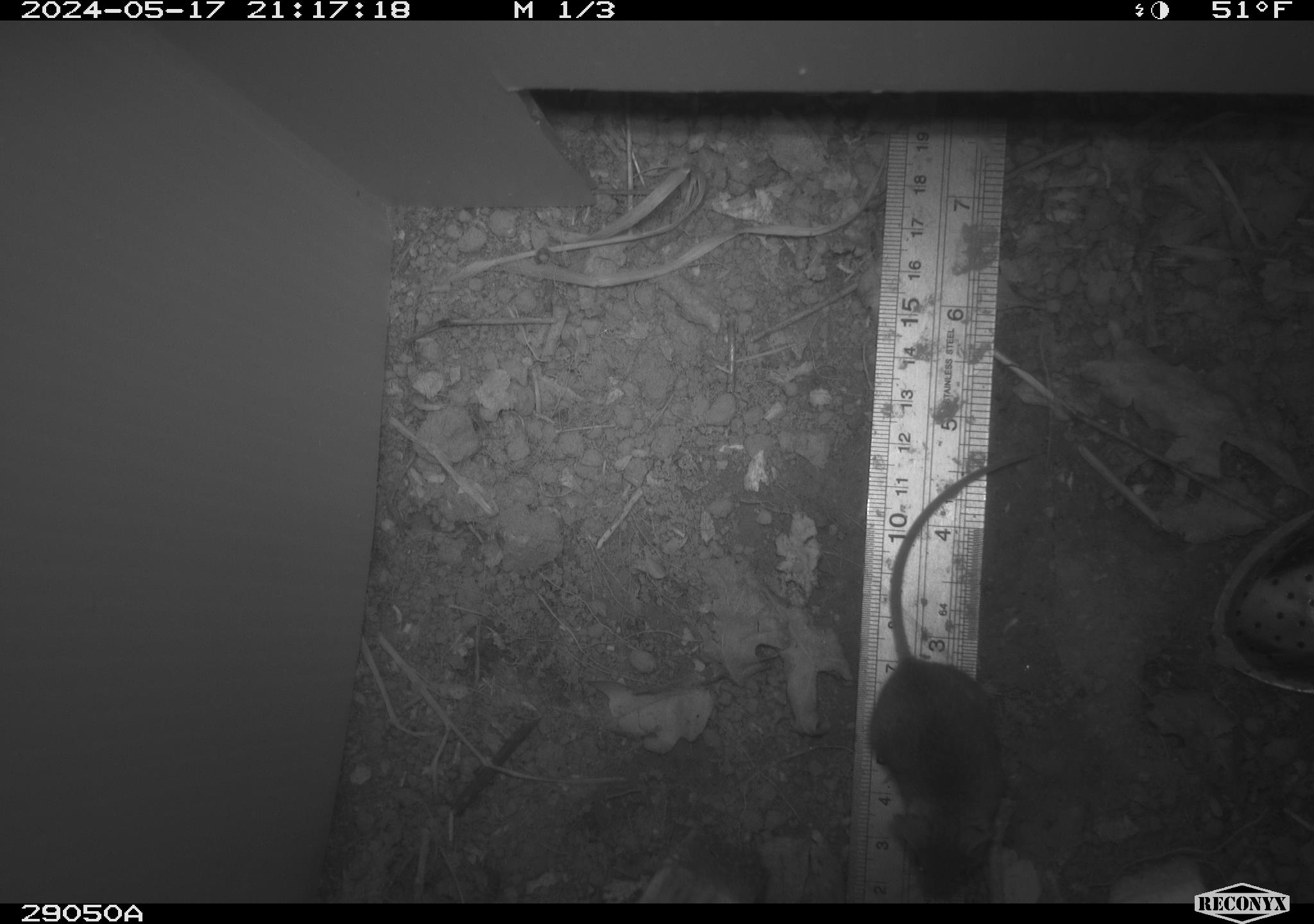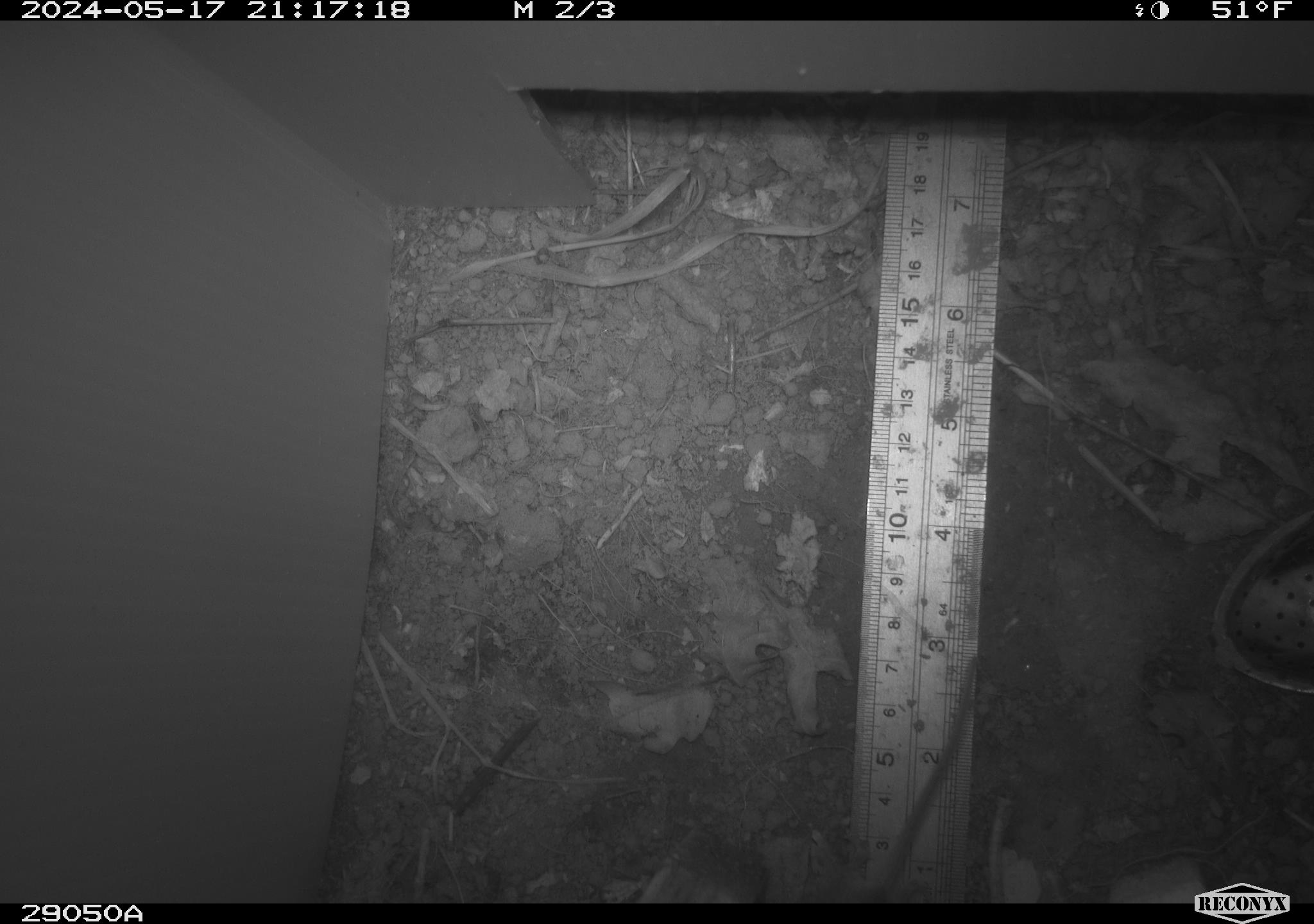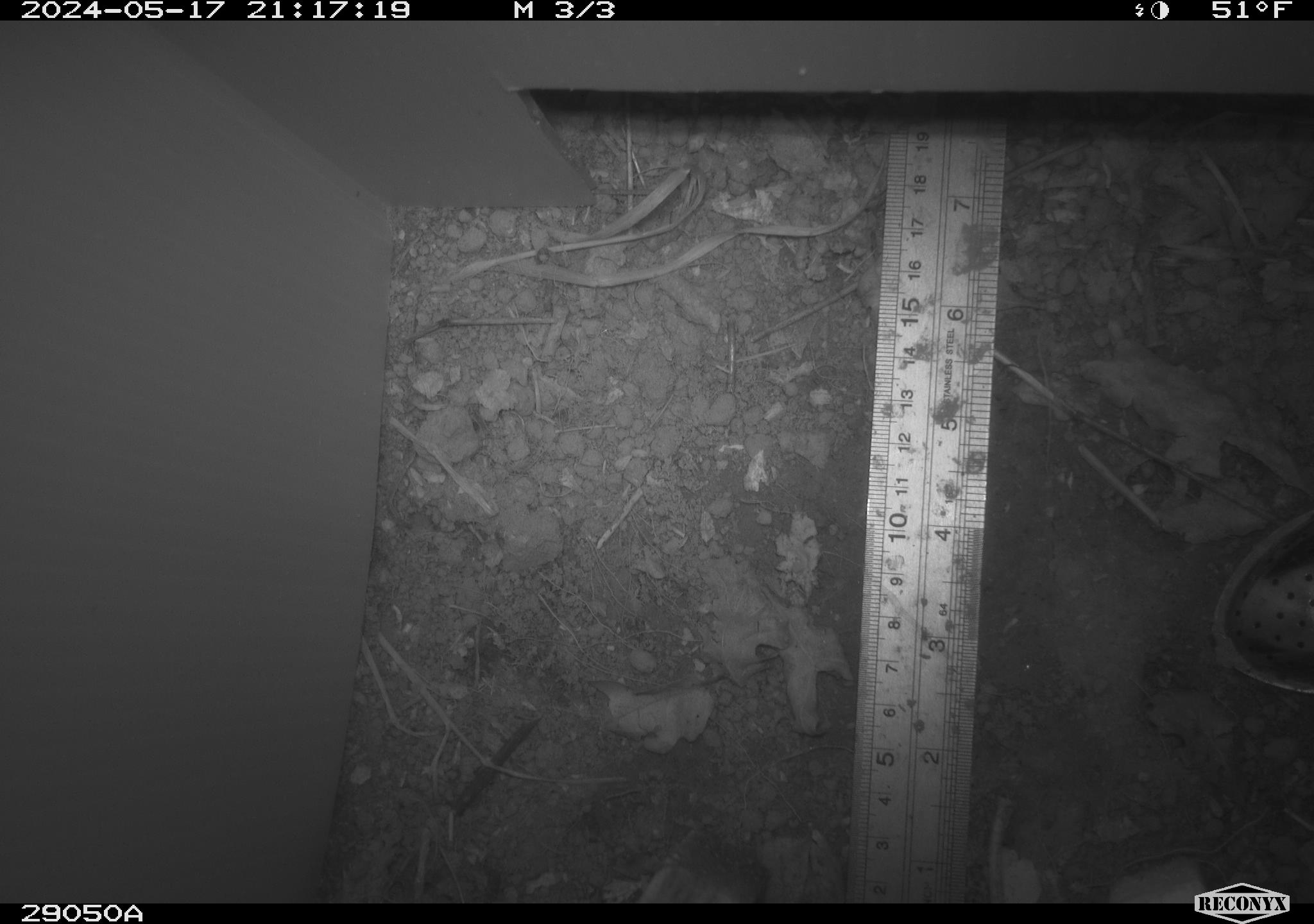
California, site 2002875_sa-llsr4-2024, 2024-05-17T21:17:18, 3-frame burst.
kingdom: Animalia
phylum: Chordata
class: Mammalia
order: Rodentia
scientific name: Rodentia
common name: mouse species